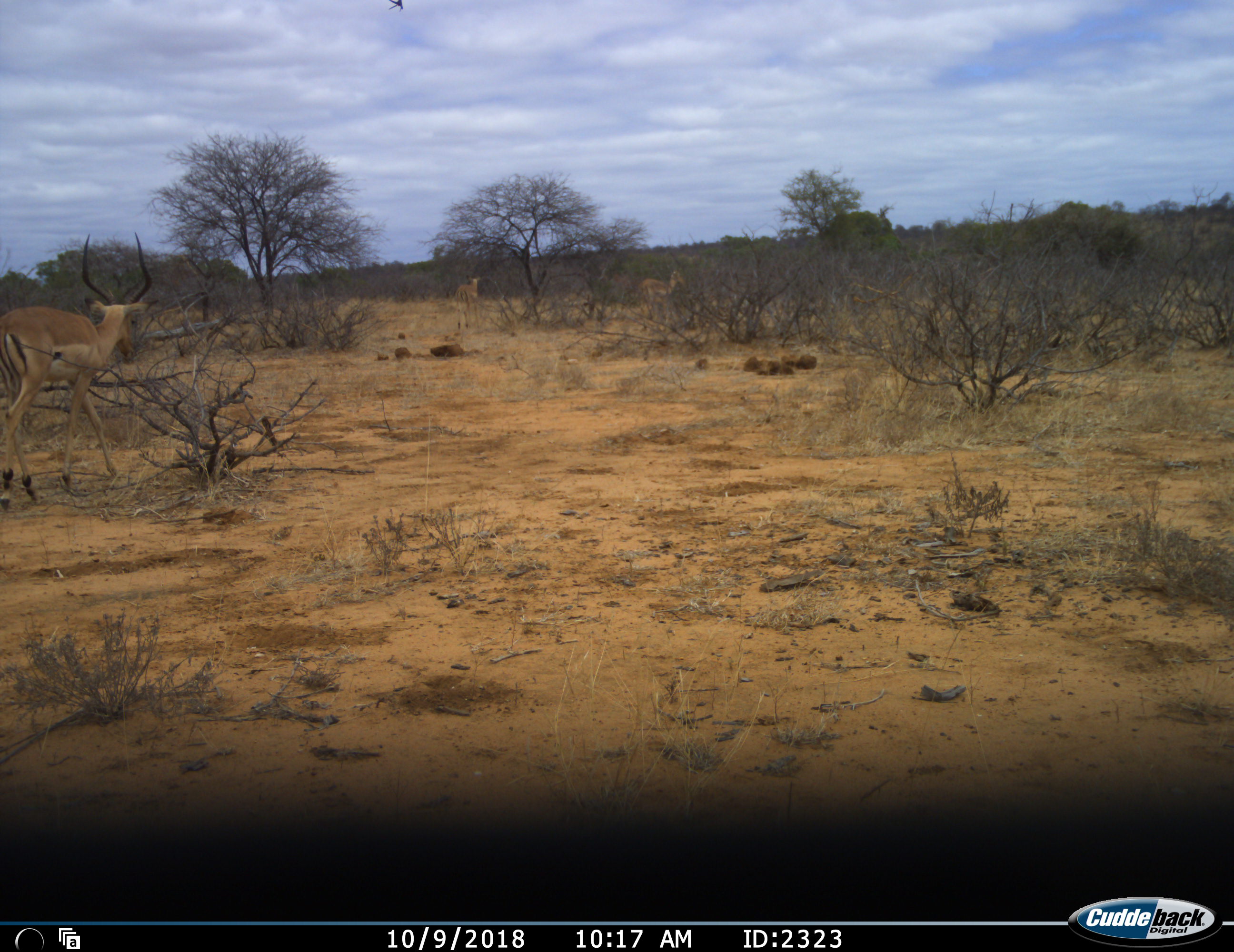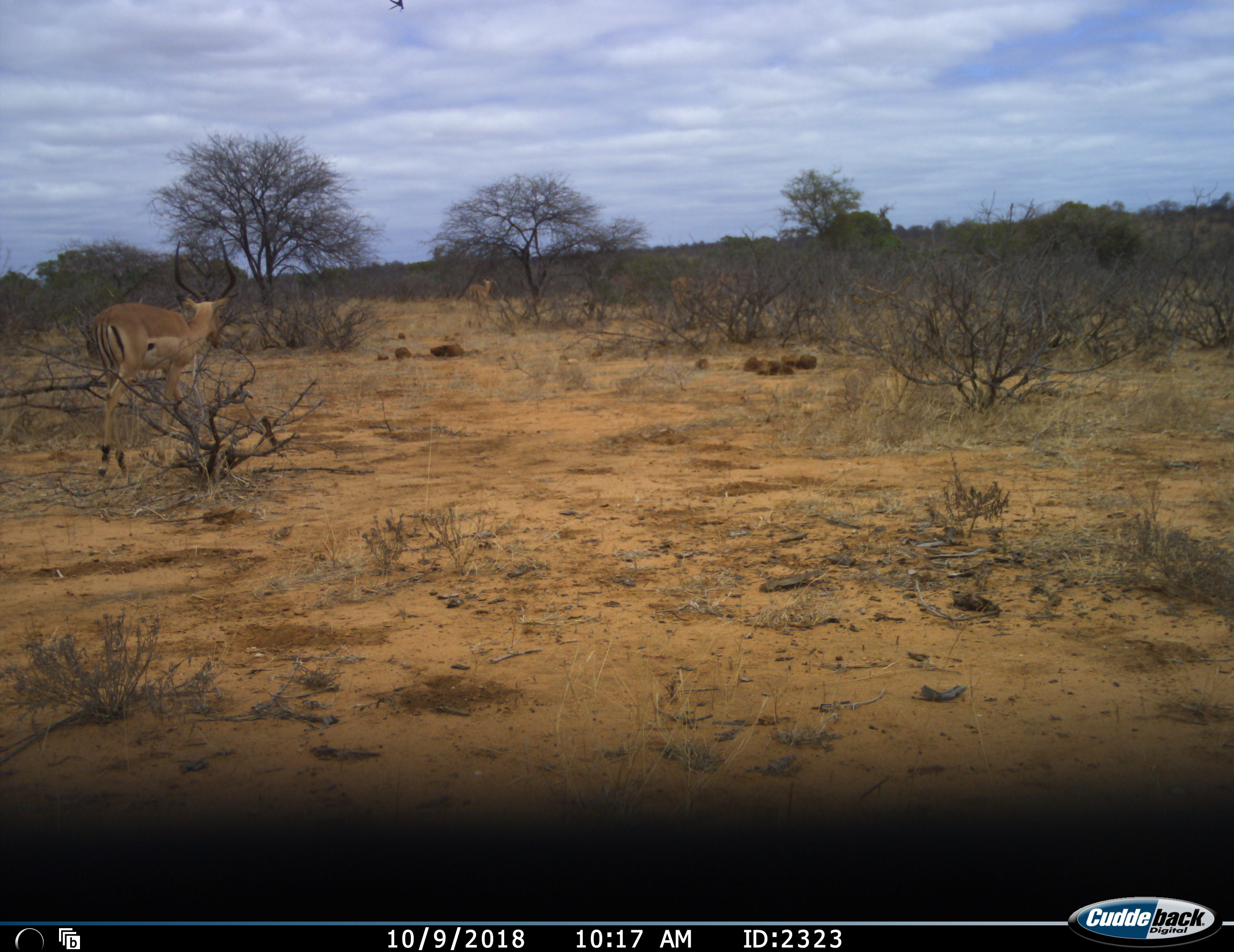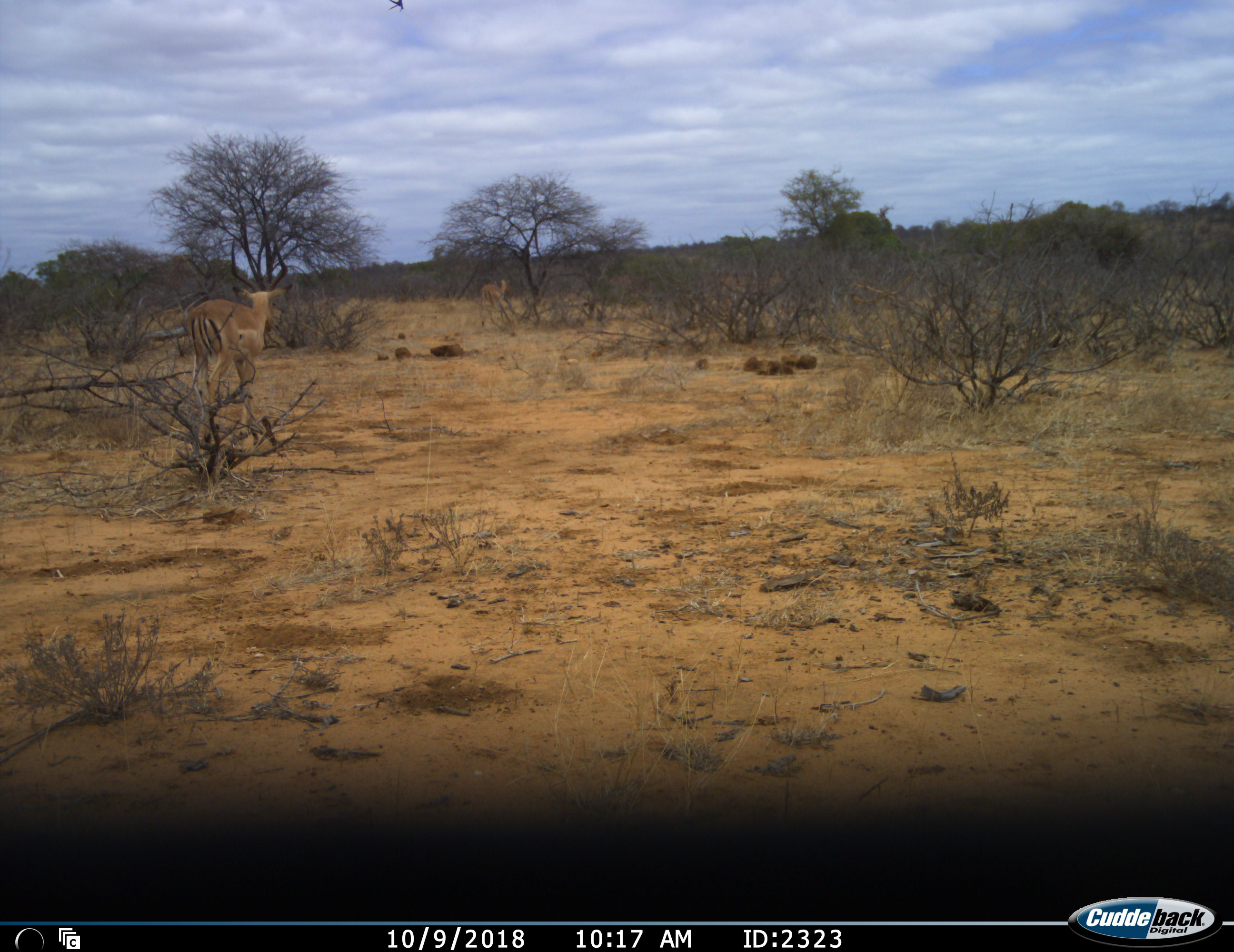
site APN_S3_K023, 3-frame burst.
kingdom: Animalia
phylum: Chordata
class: Mammalia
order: Artiodactyla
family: Bovidae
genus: Aepyceros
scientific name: Aepyceros melampus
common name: impala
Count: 3.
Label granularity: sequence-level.